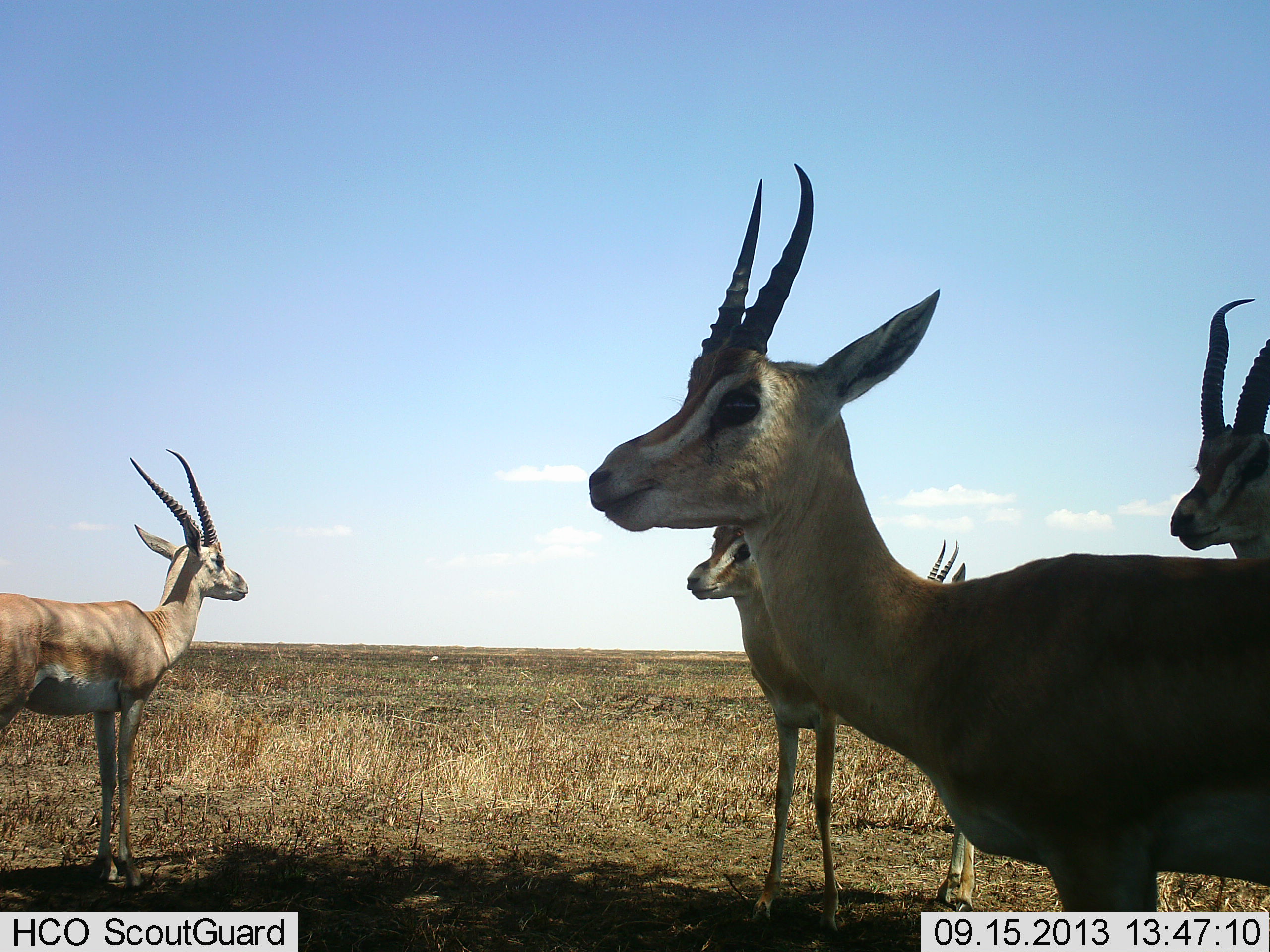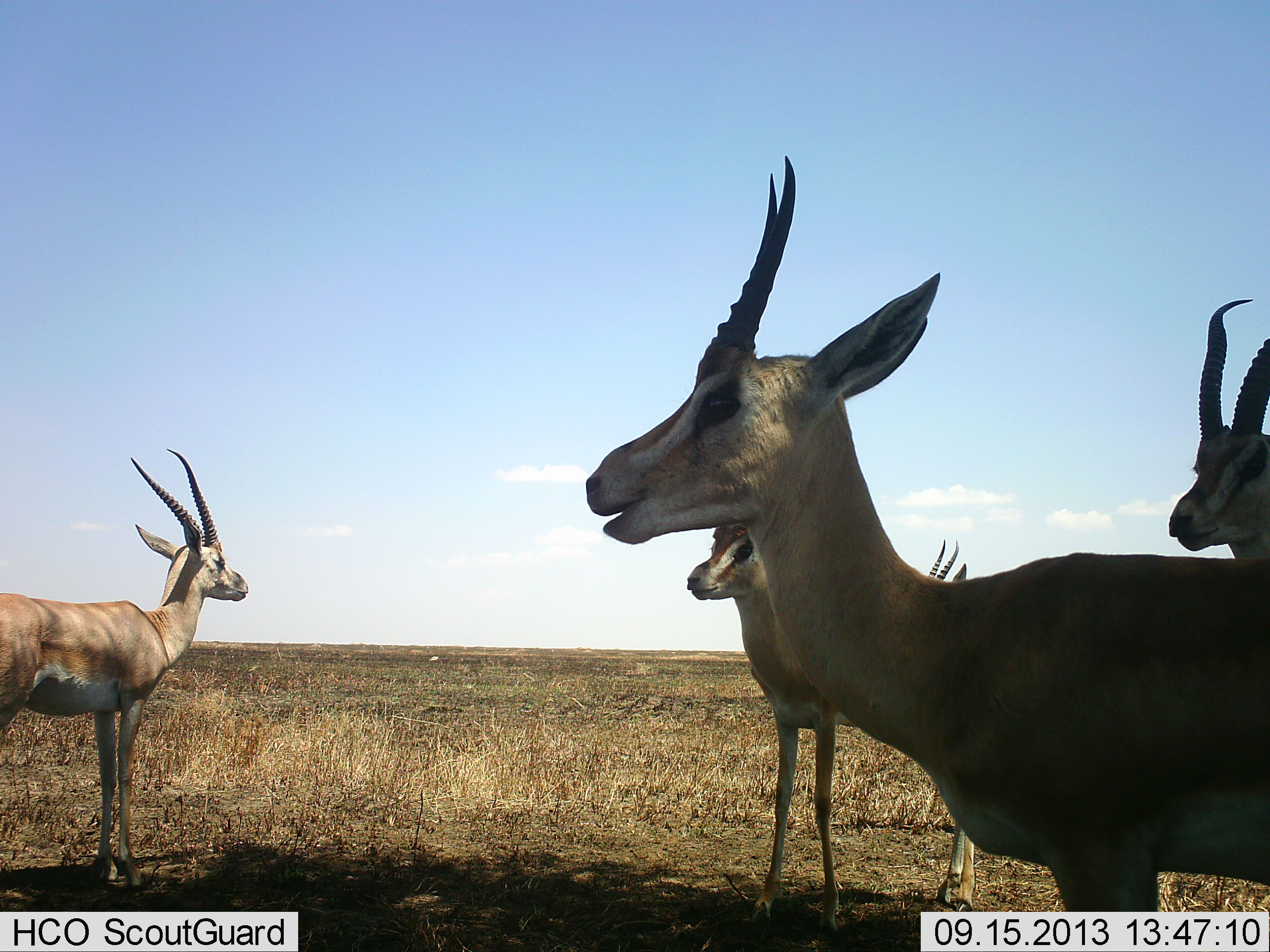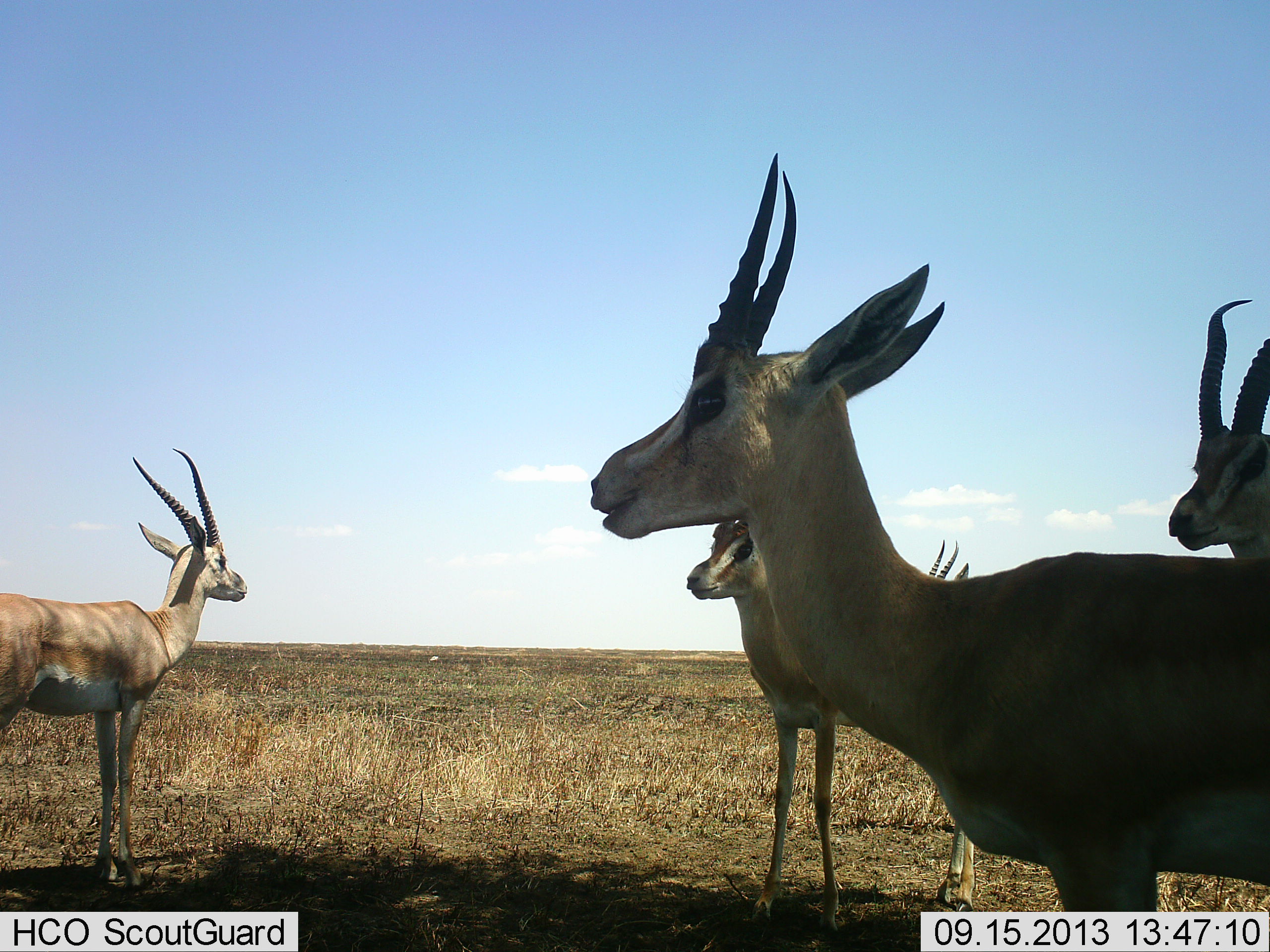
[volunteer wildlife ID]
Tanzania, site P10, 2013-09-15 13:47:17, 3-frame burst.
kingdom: Animalia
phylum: Chordata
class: Mammalia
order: Artiodactyla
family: Bovidae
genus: Nanger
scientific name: Nanger granti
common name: grant's gazelle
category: gazellegrants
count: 5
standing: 90%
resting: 0%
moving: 10%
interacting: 10%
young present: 0%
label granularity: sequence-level